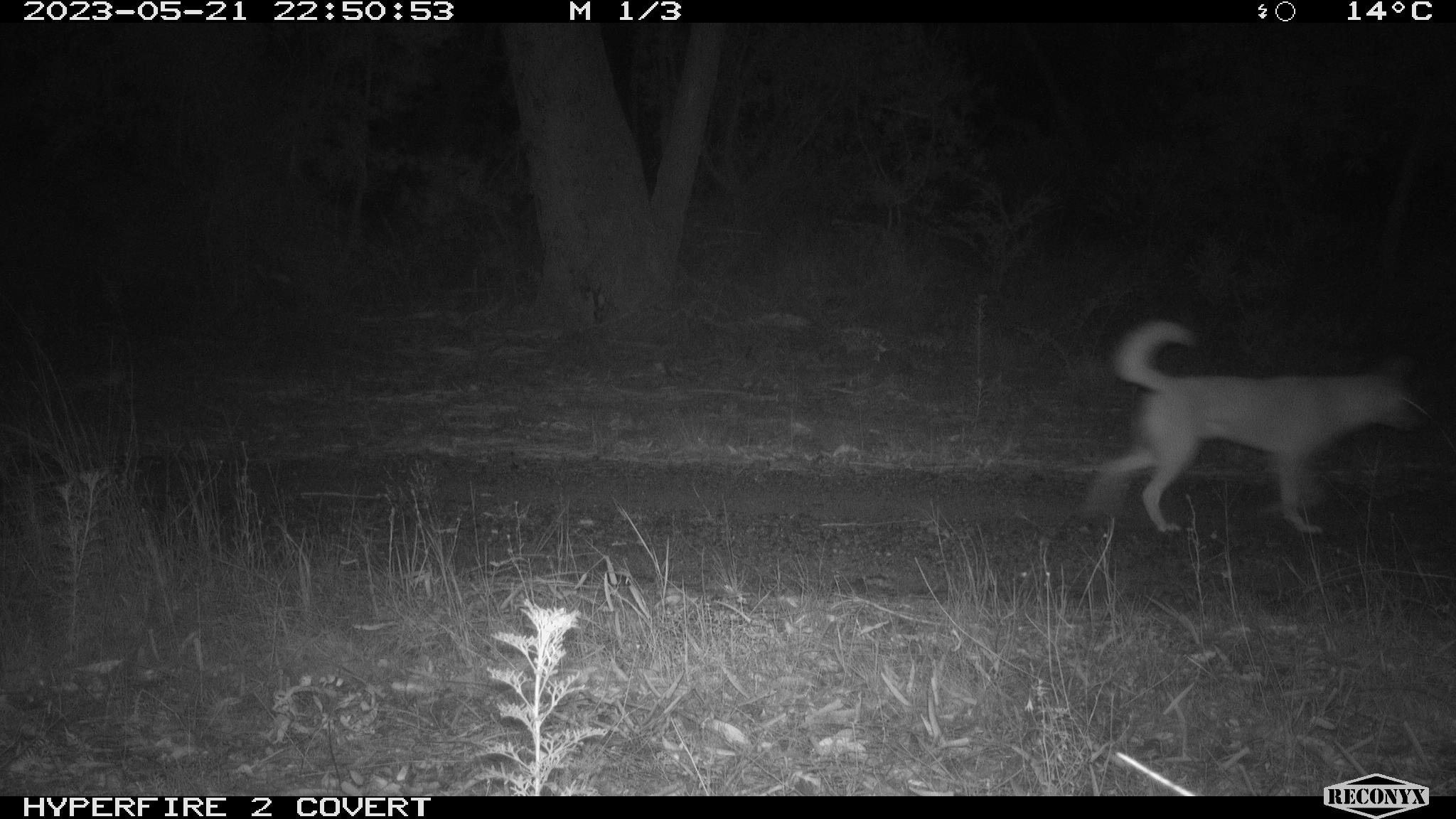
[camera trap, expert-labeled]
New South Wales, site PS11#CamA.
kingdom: Animalia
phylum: Chordata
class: Mammalia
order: Carnivora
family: Canidae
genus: Canis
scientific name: Canis familiaris dingo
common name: dingo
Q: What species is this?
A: Dingo (Canis familiaris dingo).